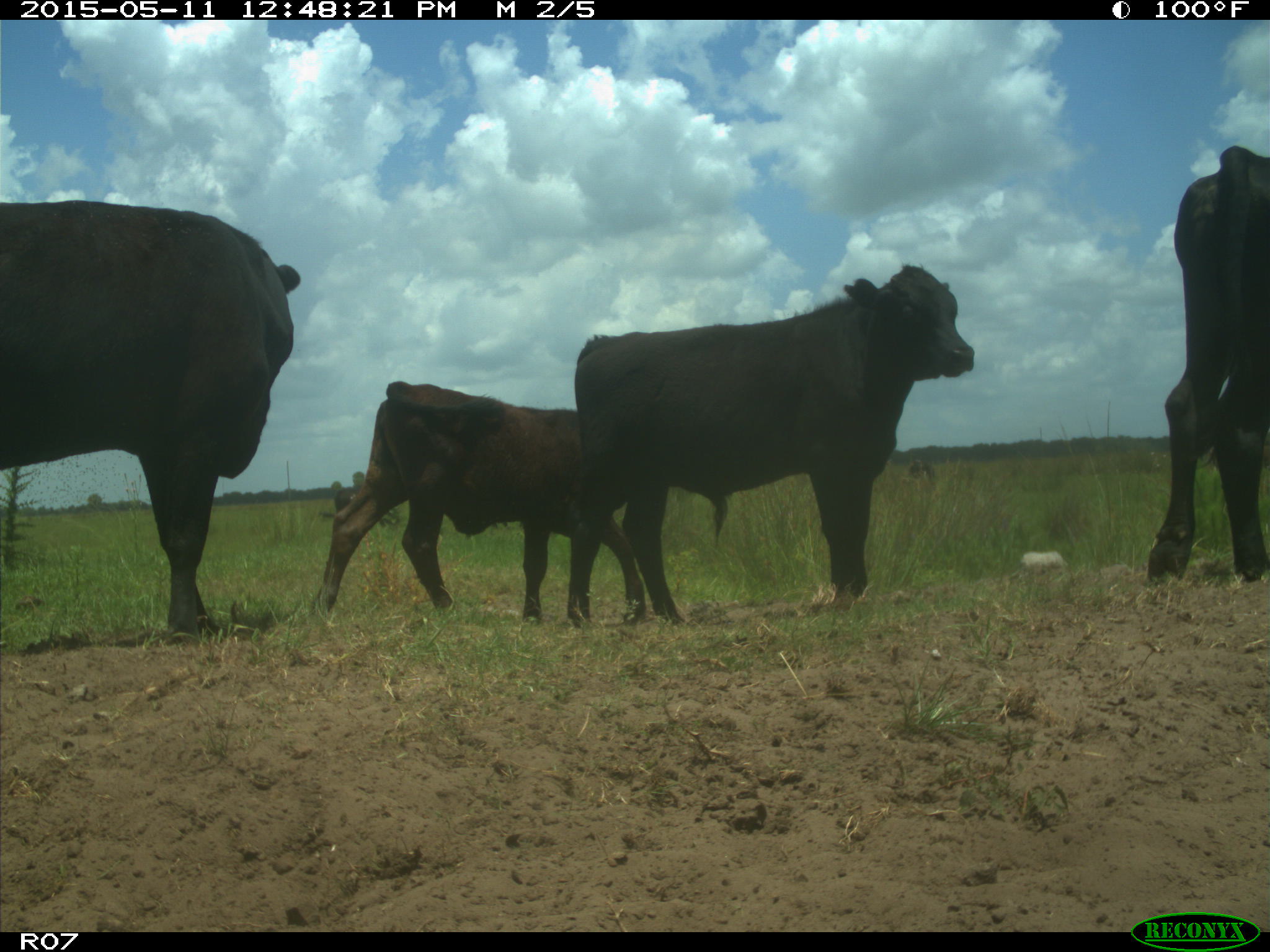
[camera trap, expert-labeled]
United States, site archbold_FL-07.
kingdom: Animalia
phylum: Chordata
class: Mammalia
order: Artiodactyla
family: Bovidae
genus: Bos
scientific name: Bos taurus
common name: domestic cow